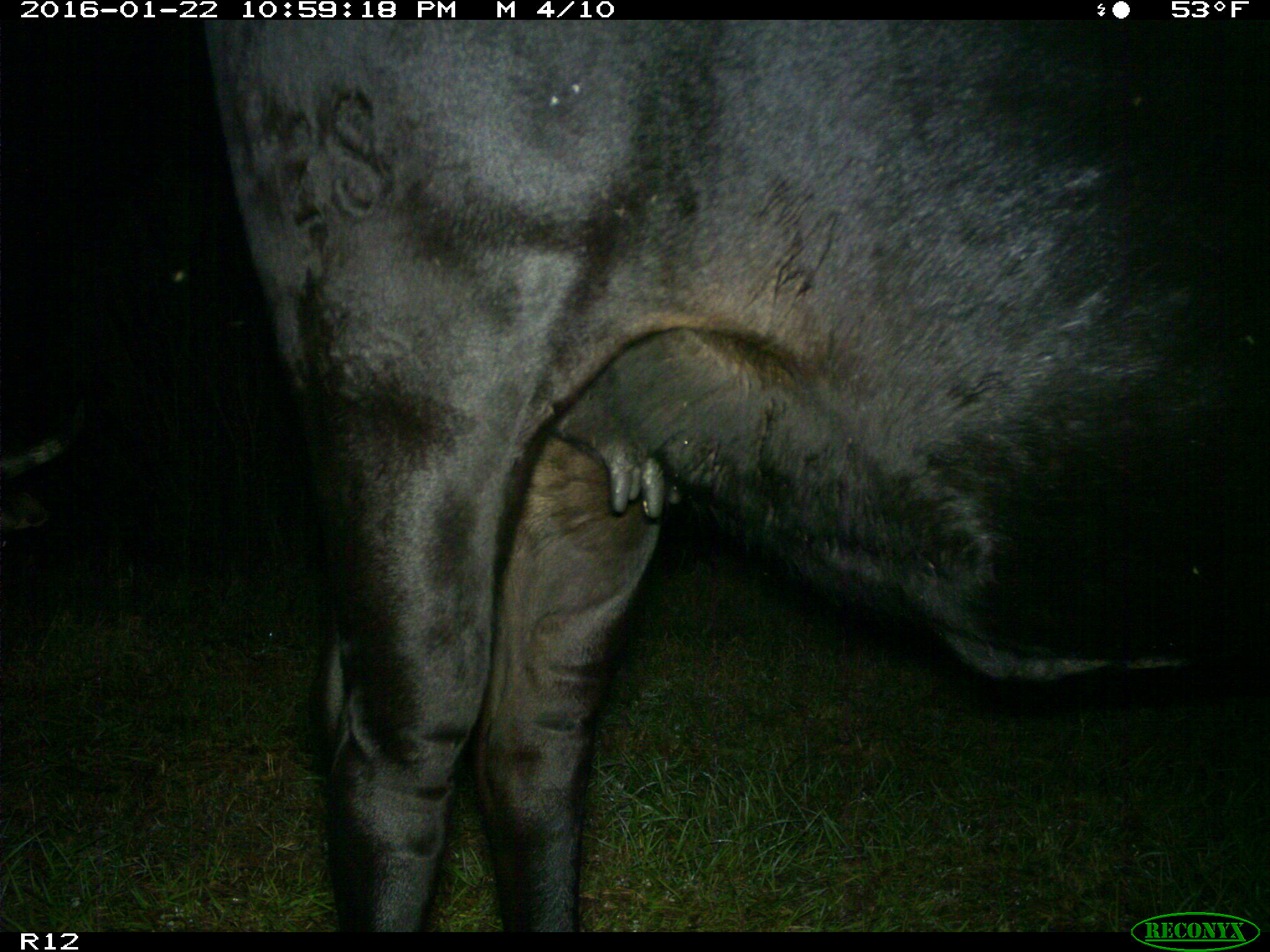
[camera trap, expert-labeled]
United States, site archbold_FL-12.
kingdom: Animalia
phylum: Chordata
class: Mammalia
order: Artiodactyla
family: Bovidae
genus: Bos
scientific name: Bos taurus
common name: domestic cow